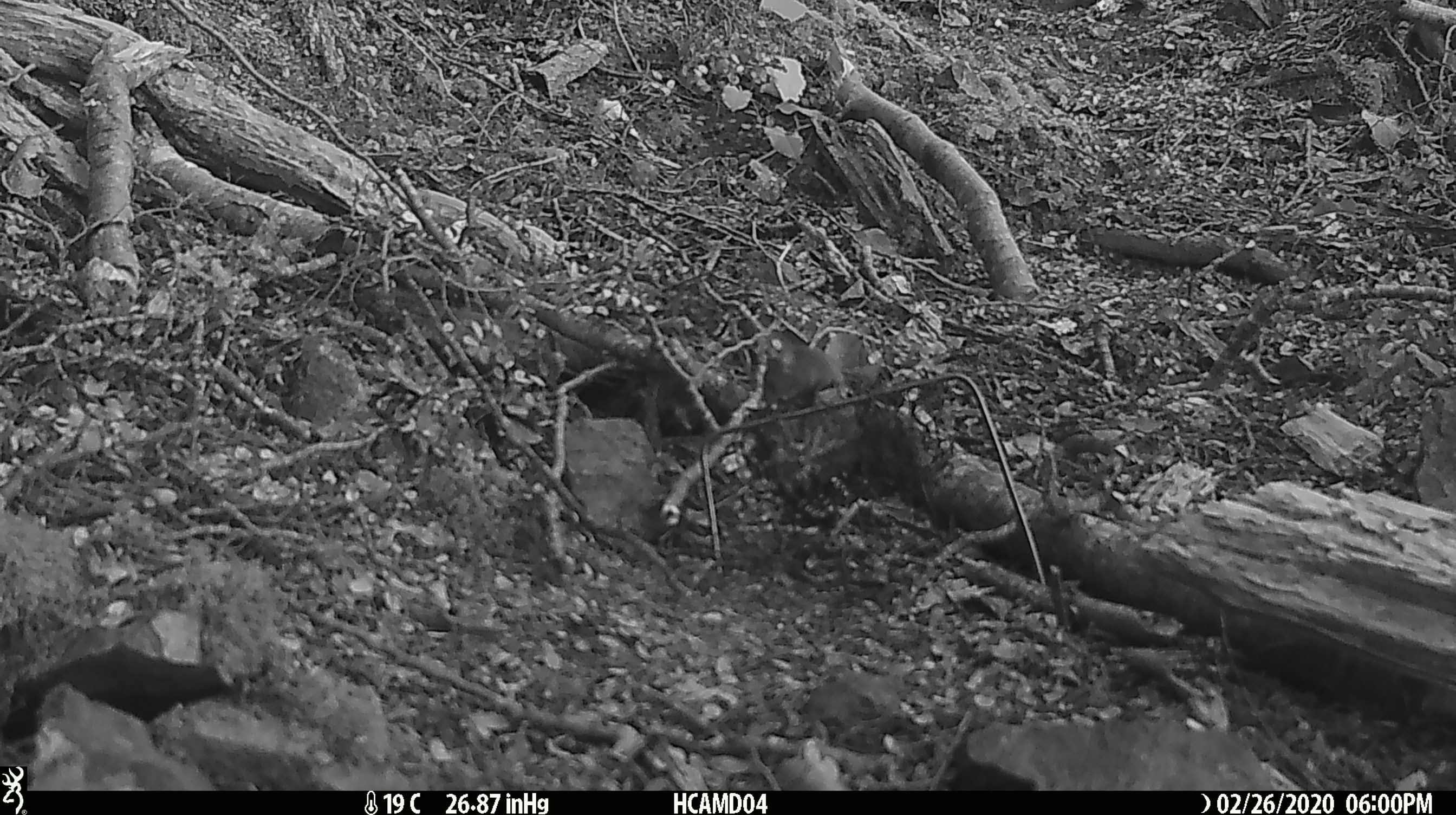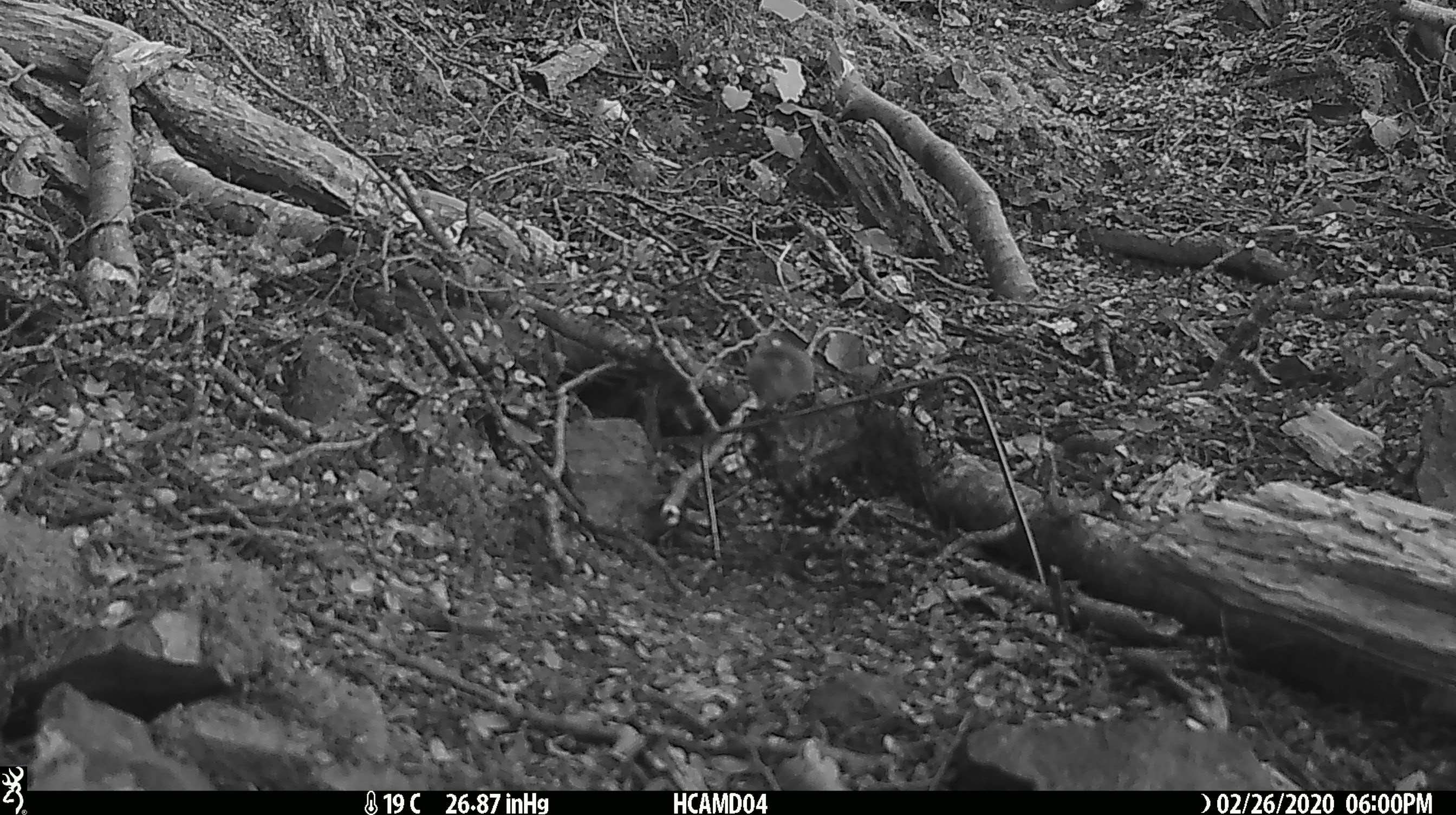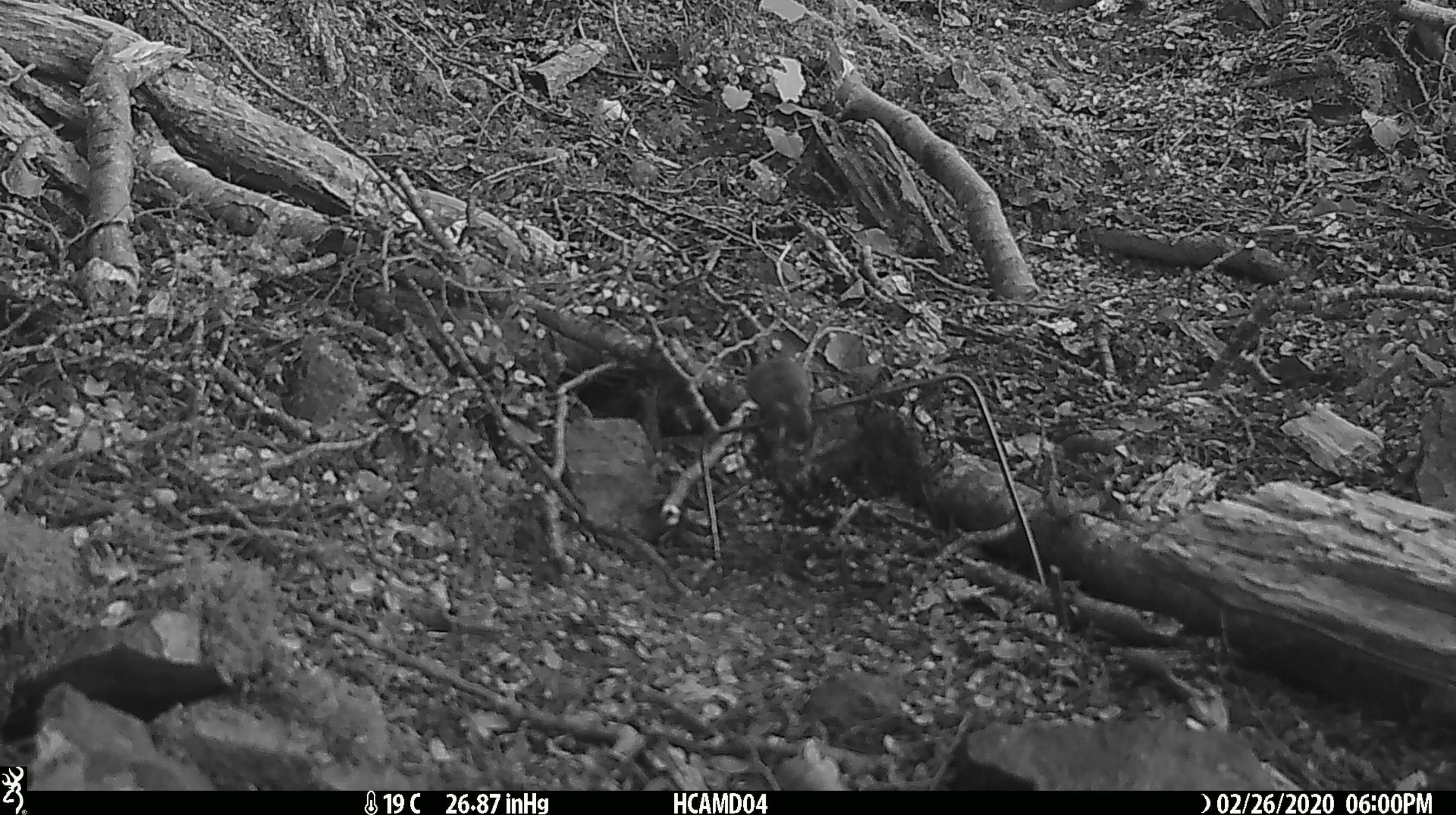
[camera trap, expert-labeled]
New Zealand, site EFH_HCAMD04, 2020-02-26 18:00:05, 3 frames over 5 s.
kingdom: Animalia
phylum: Chordata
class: Mammalia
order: Rodentia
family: Muridae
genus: Mus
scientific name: Mus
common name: mouse